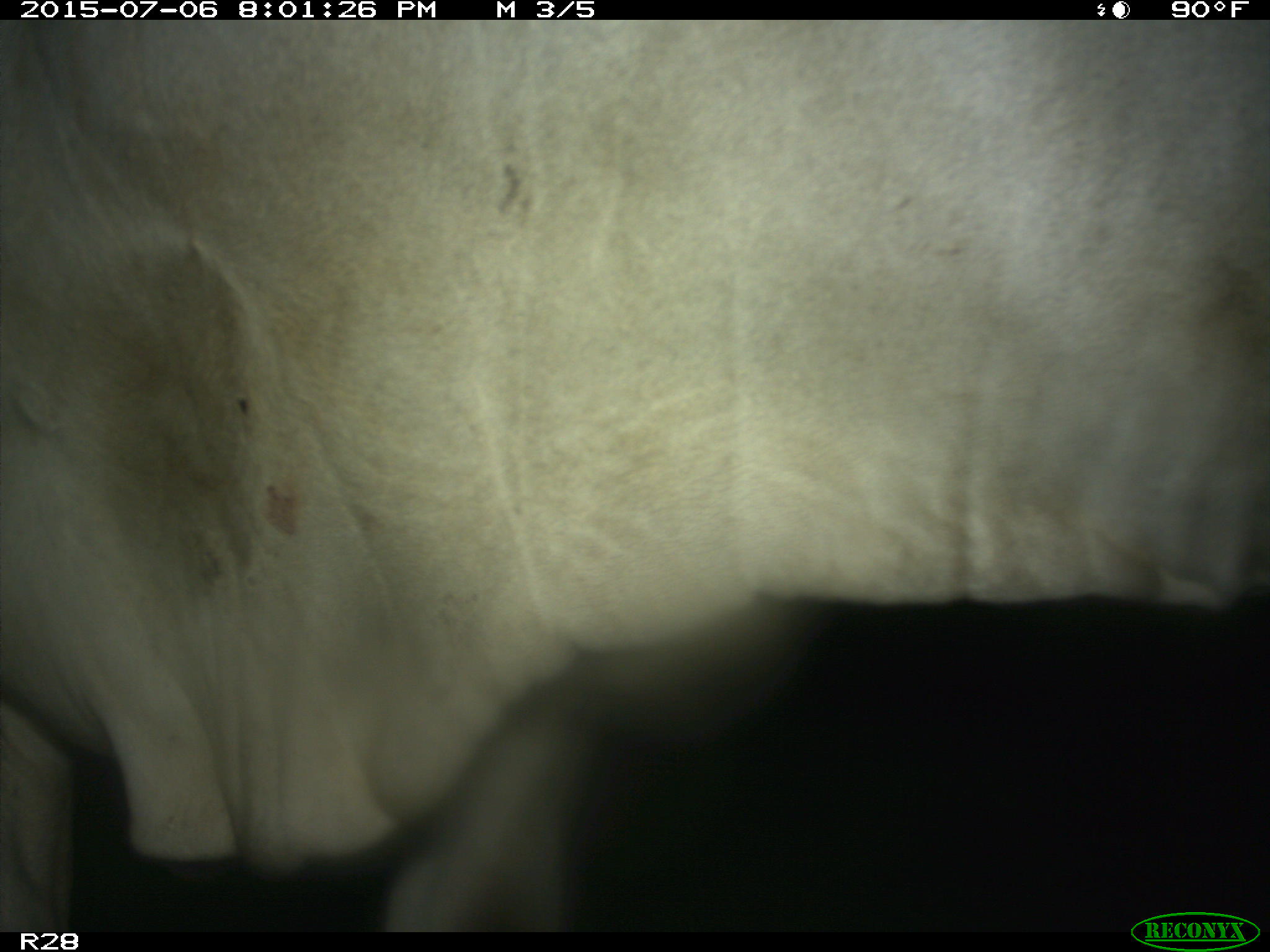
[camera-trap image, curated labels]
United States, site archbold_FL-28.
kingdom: Animalia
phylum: Chordata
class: Mammalia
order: Artiodactyla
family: Bovidae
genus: Bos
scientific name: Bos taurus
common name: domestic cow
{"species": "Bos taurus (domestic cow)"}